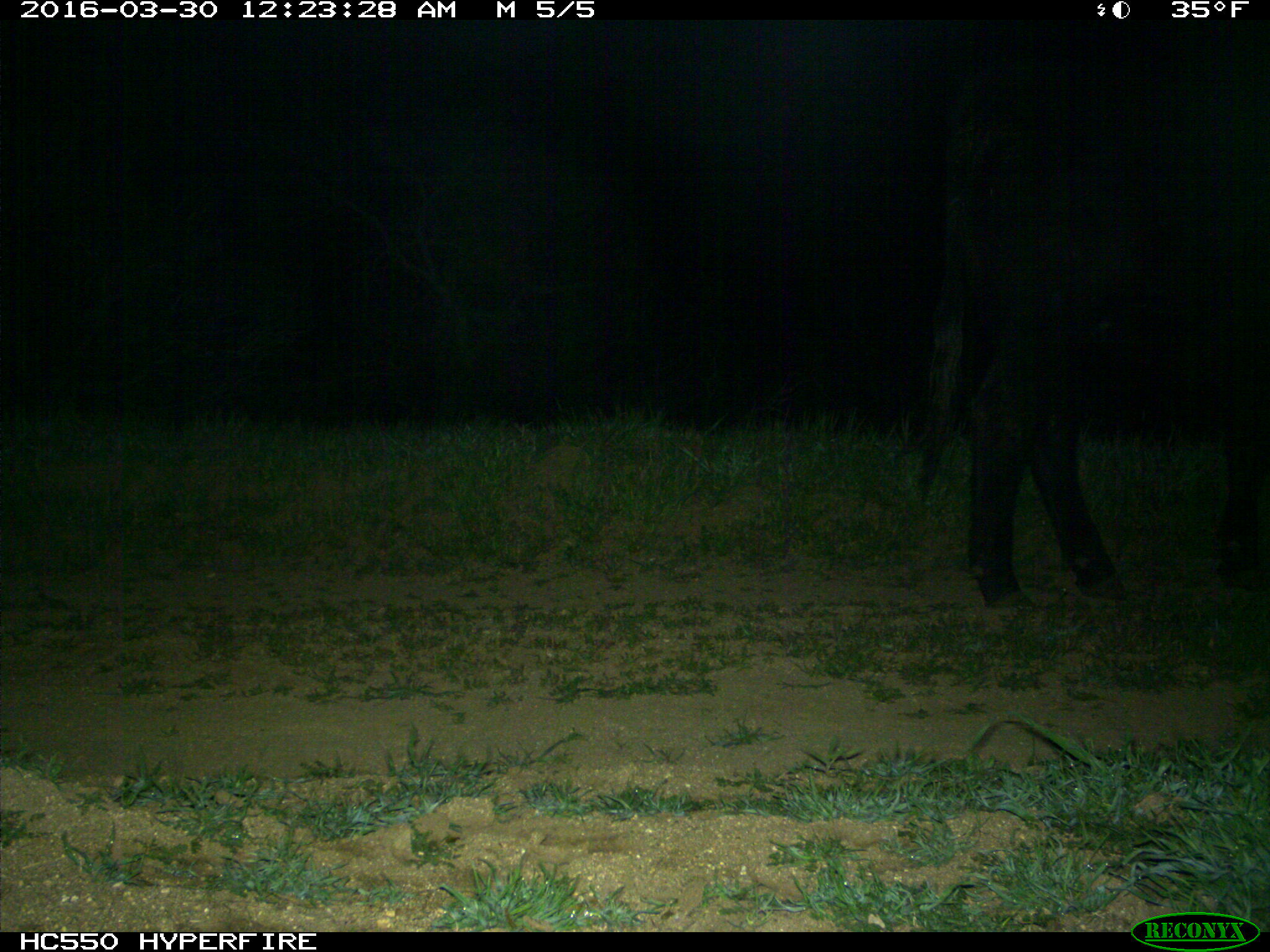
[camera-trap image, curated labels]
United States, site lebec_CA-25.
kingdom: Animalia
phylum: Chordata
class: Mammalia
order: Artiodactyla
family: Bovidae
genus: Bos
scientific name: Bos taurus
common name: domestic cow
Bos taurus (domestic cow).